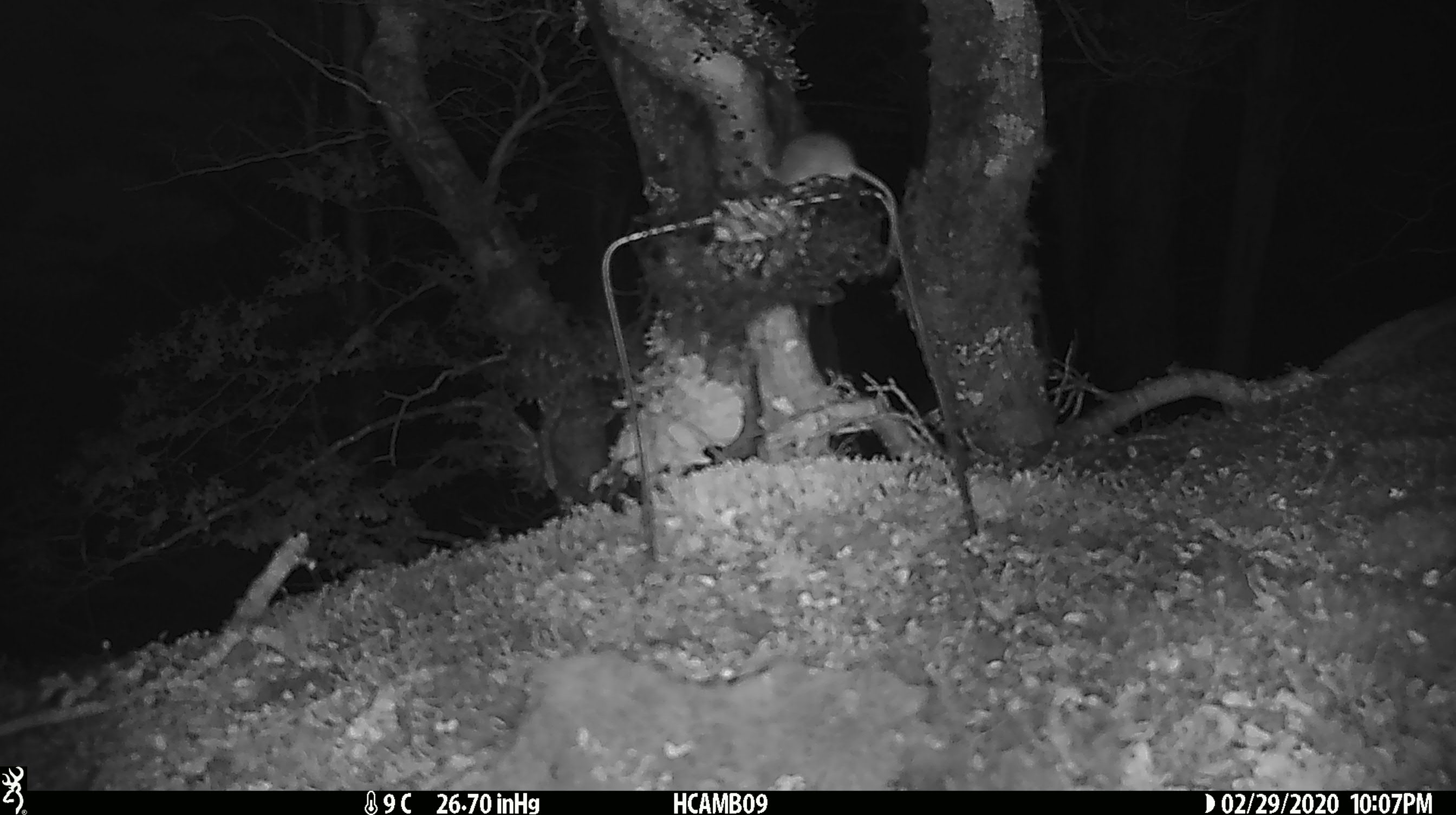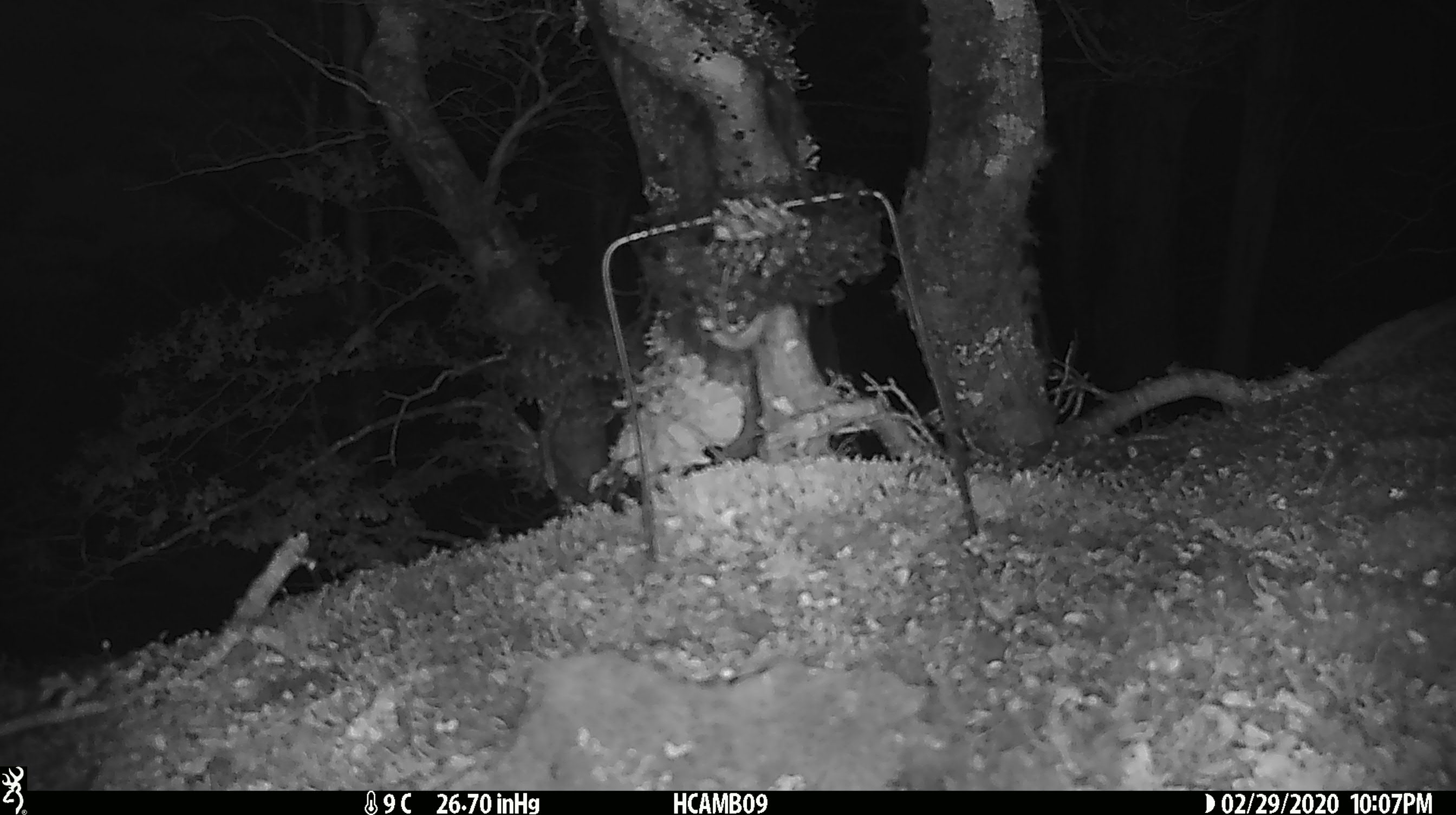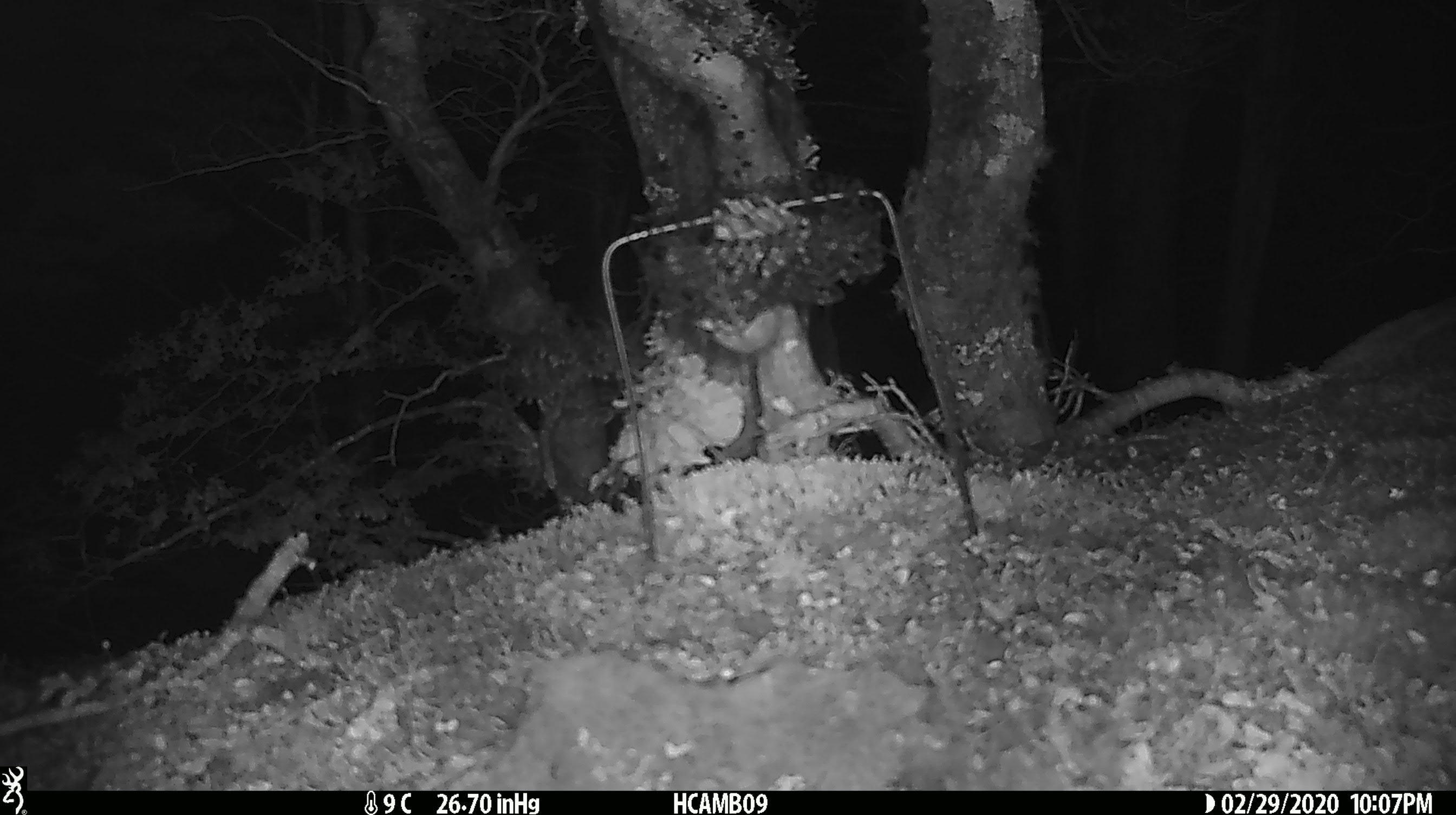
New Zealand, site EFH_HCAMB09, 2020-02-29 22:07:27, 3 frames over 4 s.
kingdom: Animalia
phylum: Chordata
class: Mammalia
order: Rodentia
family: Muridae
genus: Mus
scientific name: Mus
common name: mouse